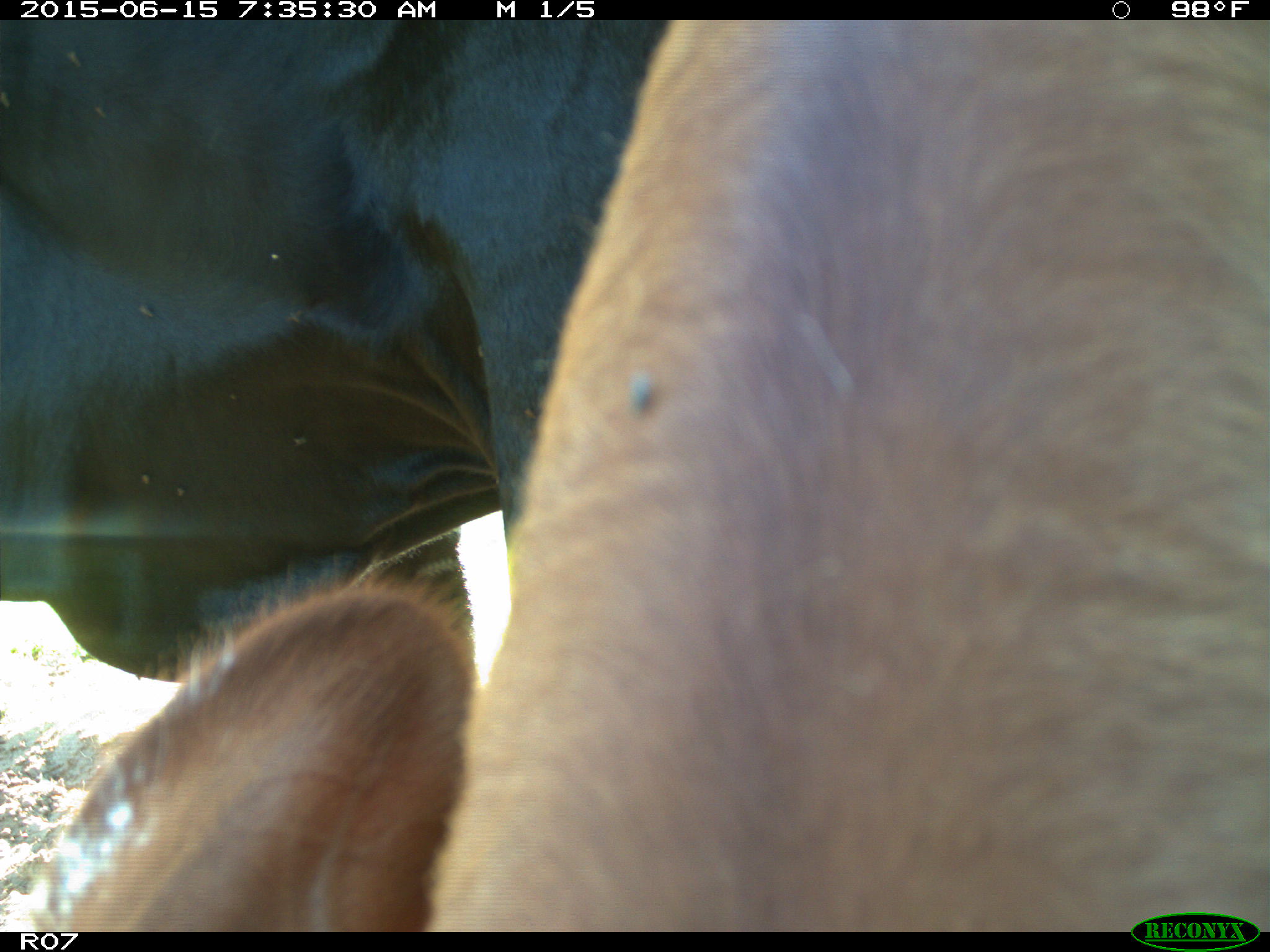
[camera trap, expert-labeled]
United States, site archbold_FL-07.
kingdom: Animalia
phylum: Chordata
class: Mammalia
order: Artiodactyla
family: Bovidae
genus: Bos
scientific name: Bos taurus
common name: domestic cow